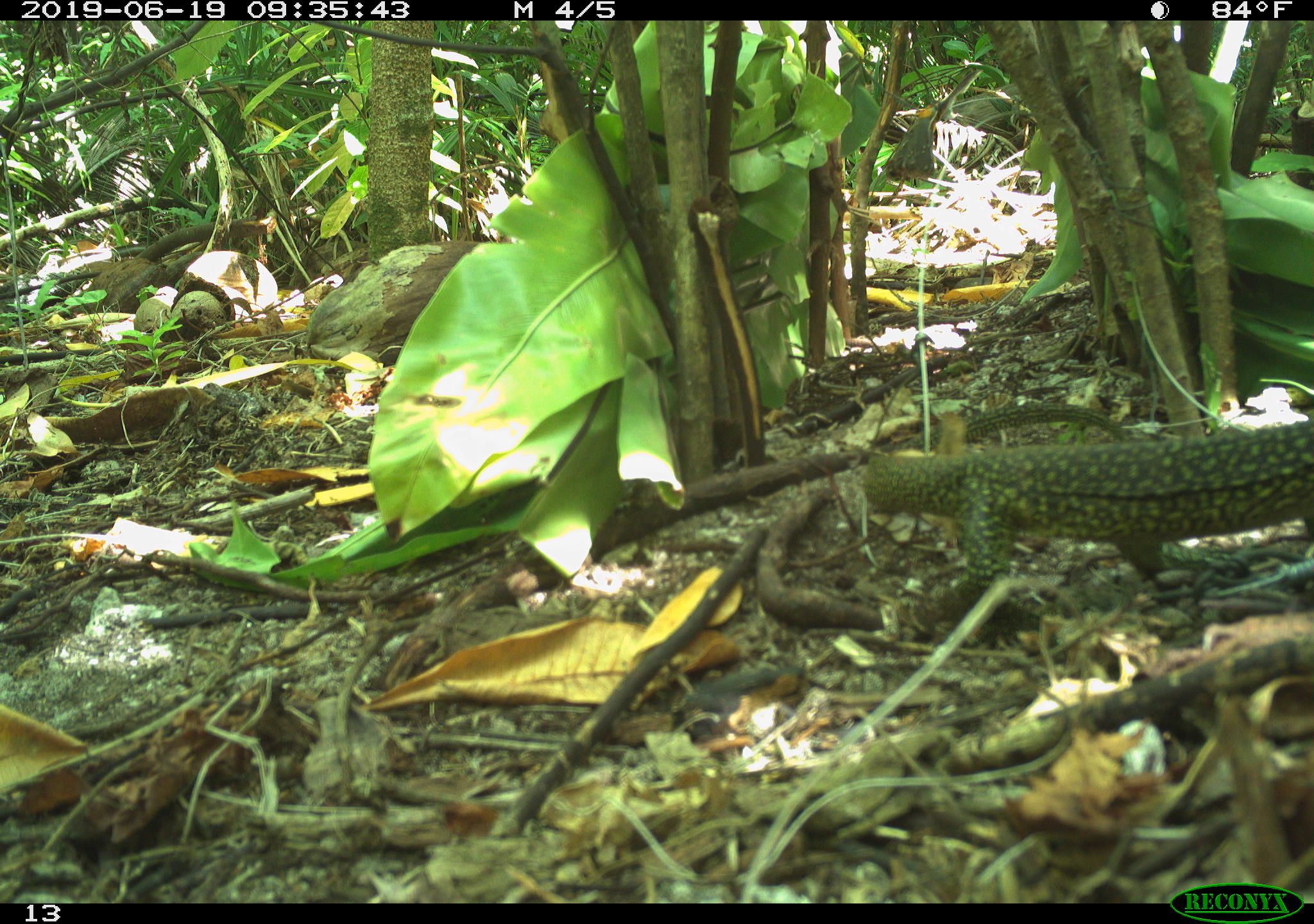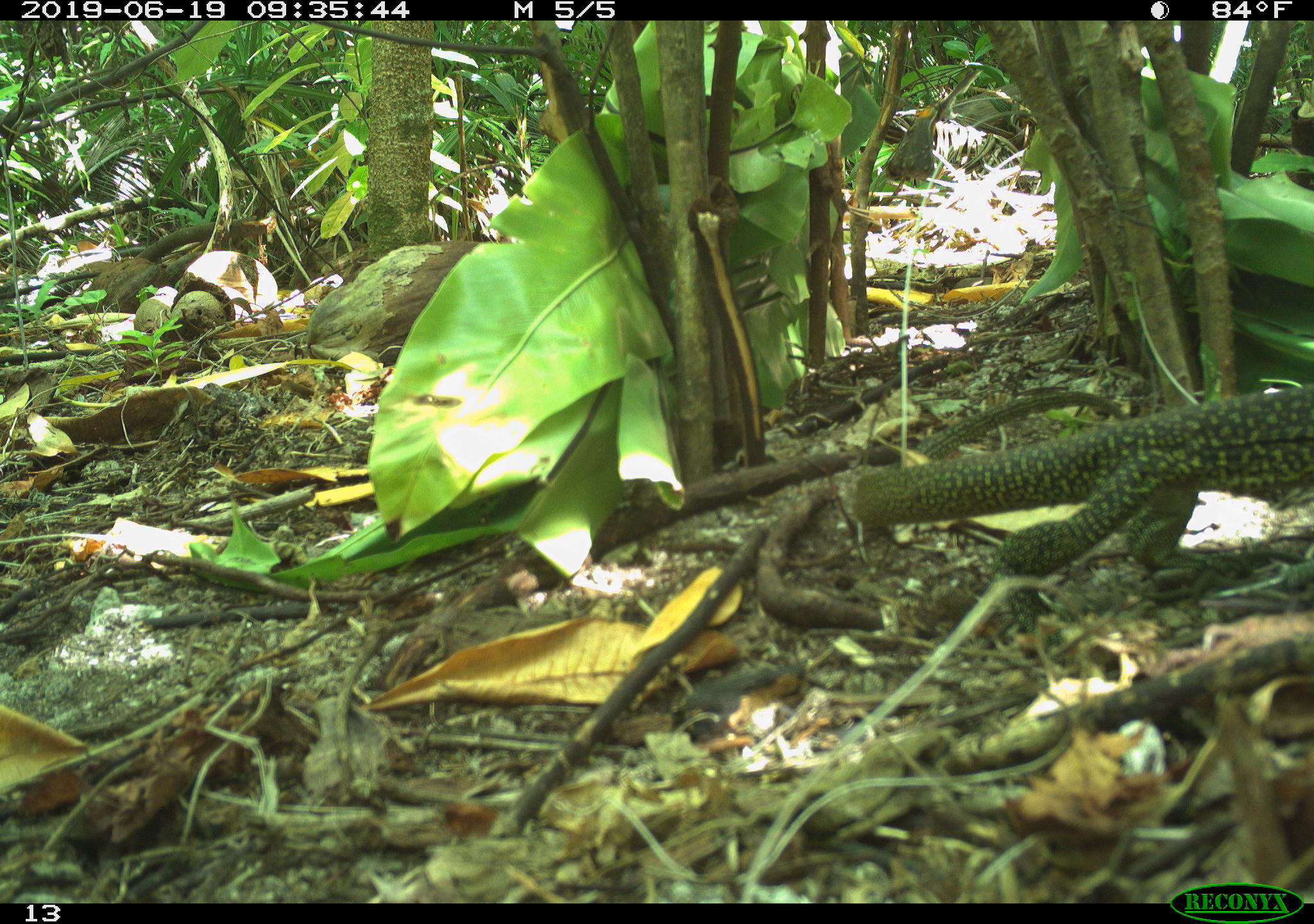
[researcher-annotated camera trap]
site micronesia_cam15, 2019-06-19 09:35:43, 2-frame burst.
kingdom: Animalia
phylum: Chordata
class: Reptilia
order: Squamata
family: Varanidae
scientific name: Varanidae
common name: monitor lizard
Monitor lizard (Varanidae).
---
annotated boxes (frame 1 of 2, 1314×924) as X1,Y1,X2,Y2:
monitor lizard: 851,397,1314,604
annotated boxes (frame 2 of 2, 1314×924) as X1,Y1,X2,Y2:
monitor lizard: 840,373,1314,590